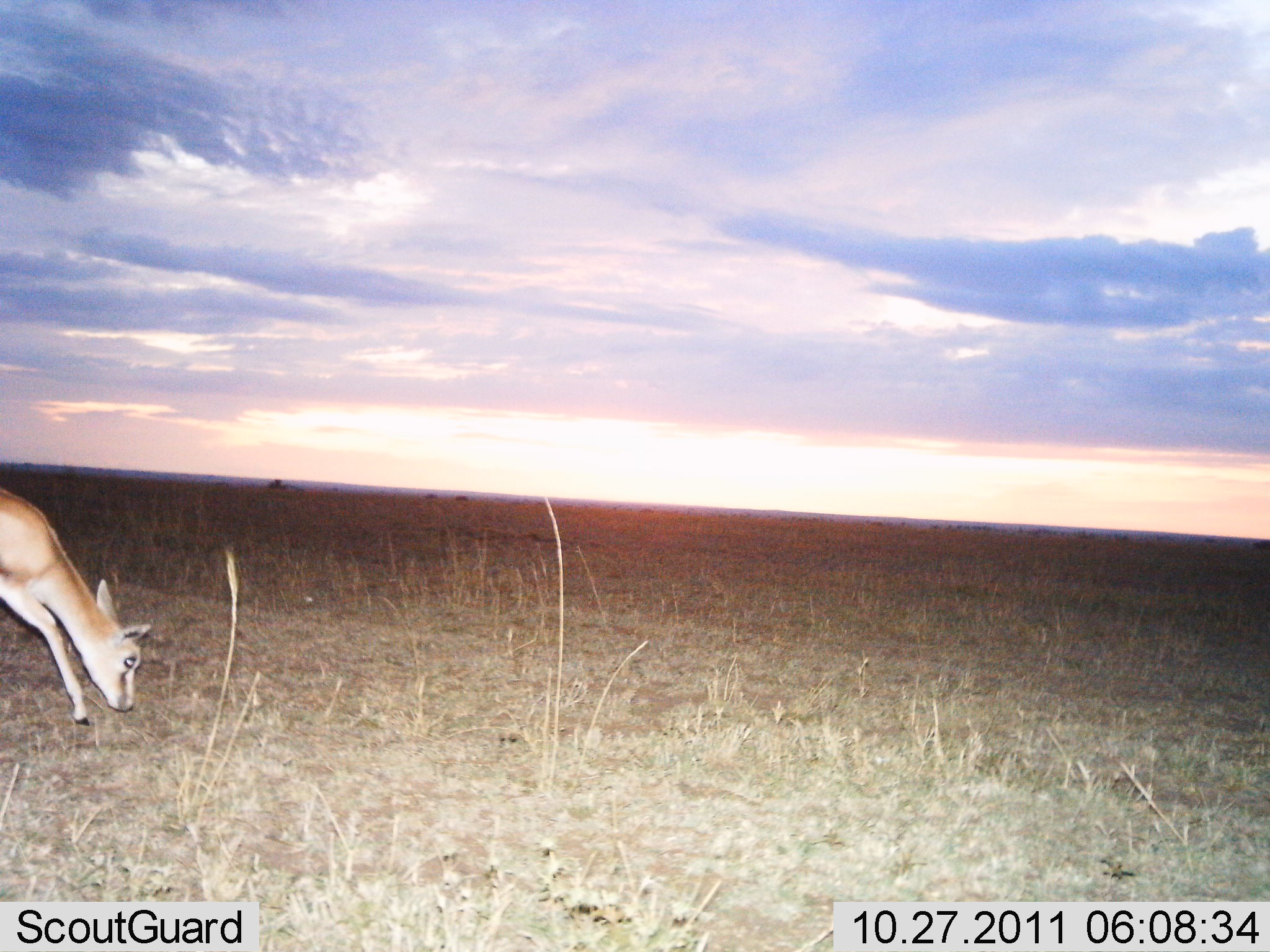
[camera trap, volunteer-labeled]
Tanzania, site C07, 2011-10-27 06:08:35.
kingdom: Animalia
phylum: Chordata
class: Mammalia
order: Artiodactyla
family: Bovidae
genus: Eudorcas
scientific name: Eudorcas thomsonii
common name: thomson's gazelle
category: gazellethomsons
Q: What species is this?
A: Gazellethomsons (thomson's gazelle) (Eudorcas thomsonii).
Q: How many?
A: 1.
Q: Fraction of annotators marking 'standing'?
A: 18%.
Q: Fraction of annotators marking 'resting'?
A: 0%.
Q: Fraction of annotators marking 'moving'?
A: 0%.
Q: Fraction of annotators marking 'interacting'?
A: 0%.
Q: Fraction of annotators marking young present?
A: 0%.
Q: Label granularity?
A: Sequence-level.